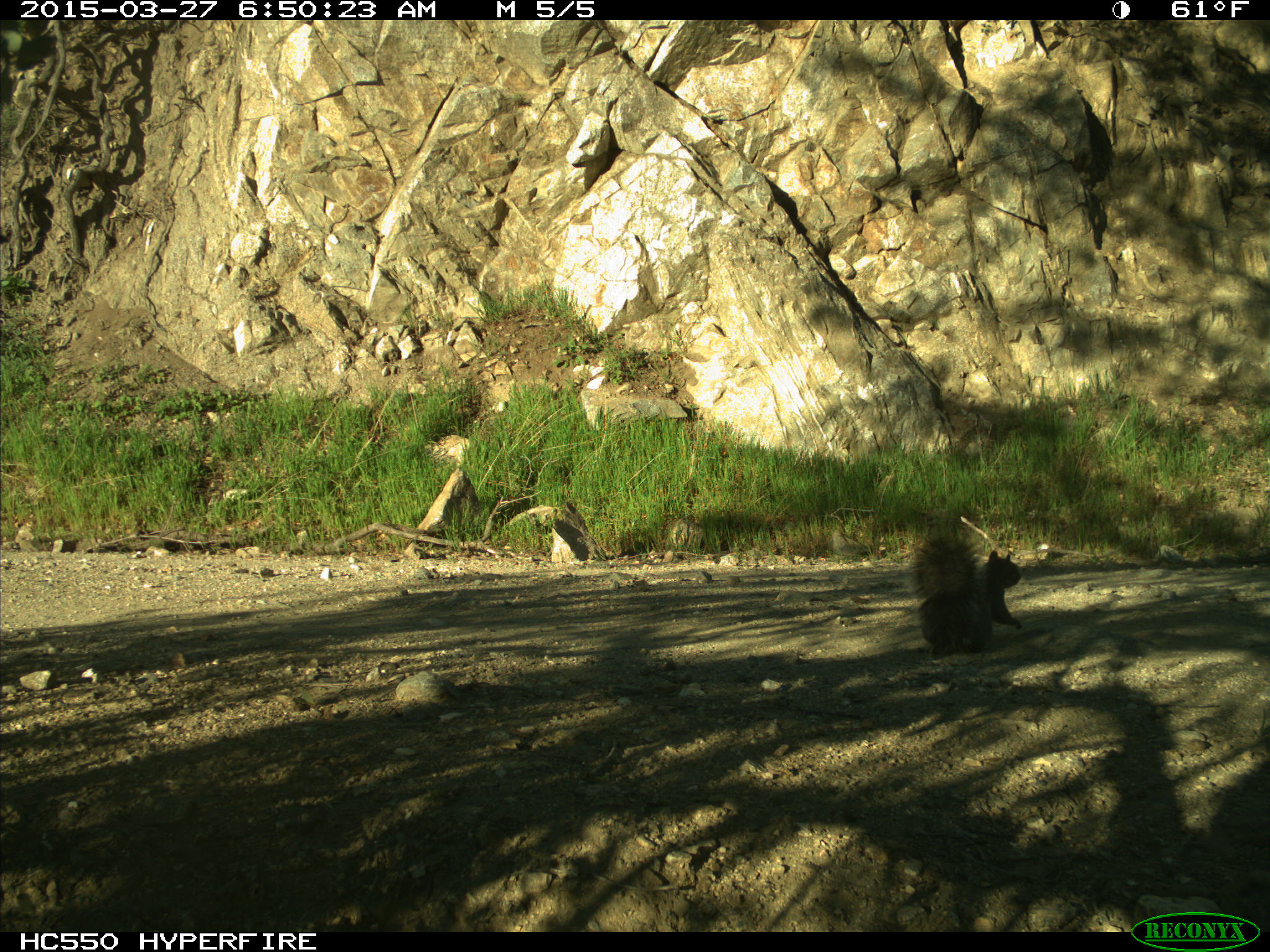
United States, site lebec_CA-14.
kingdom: Animalia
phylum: Chordata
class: Mammalia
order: Rodentia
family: Sciuridae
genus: Sciurus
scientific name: Sciurus carolinensis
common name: eastern gray squirrel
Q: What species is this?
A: Sciurus carolinensis (eastern gray squirrel).